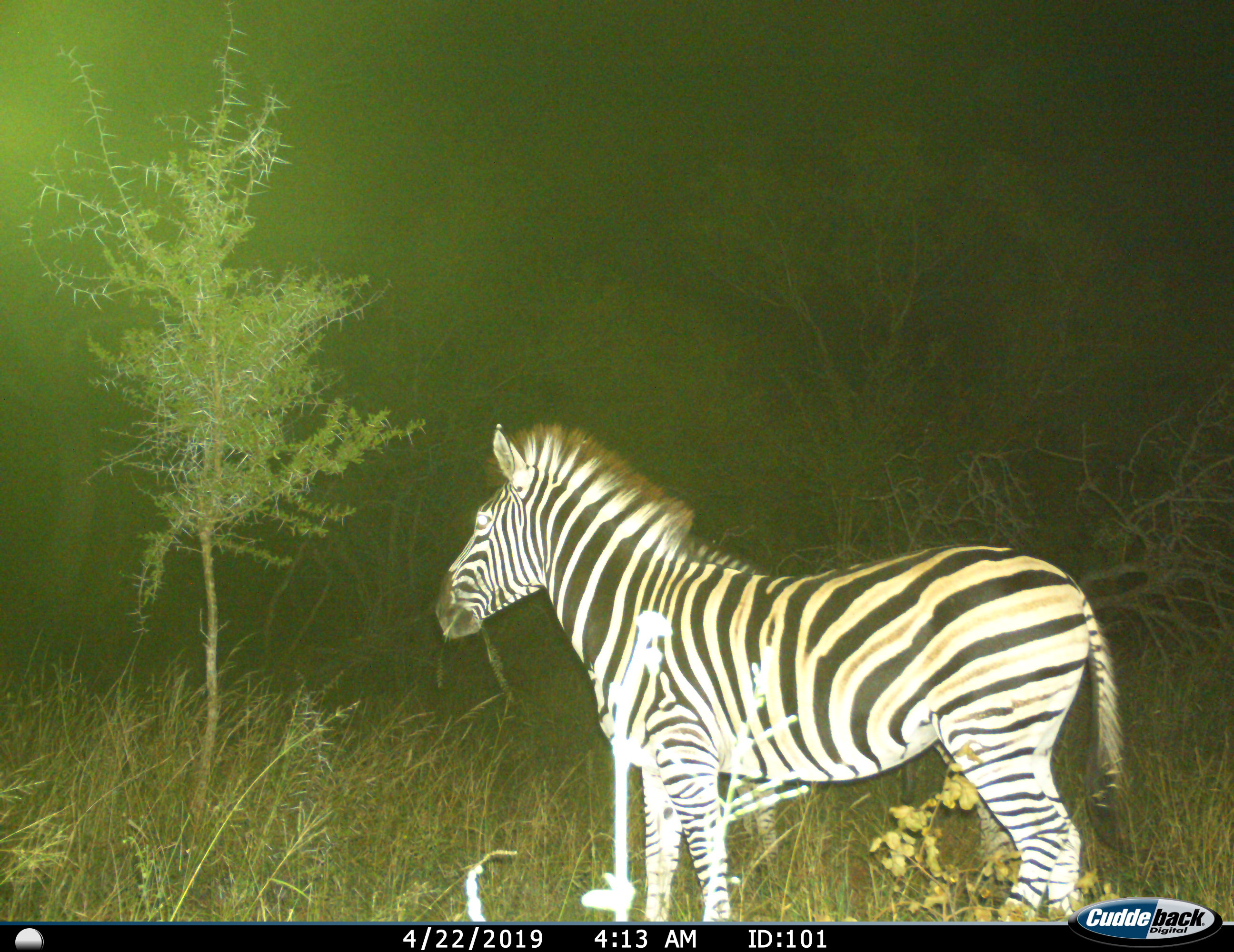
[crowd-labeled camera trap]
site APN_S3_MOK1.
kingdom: Animalia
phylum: Chordata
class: Mammalia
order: Perissodactyla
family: Equidae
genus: Equus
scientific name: Equus quagga burchellii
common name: burchell's zebra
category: zebraburchells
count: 1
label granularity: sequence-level